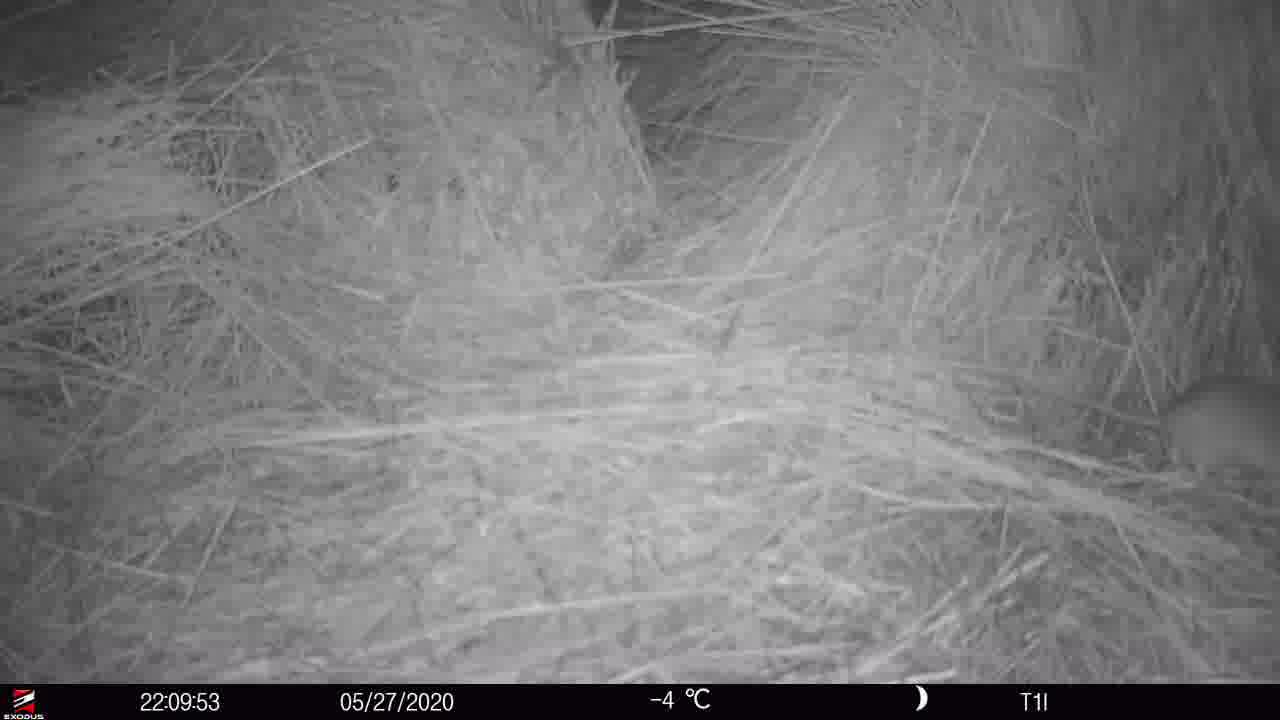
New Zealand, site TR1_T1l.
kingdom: Animalia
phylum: Chordata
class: Mammalia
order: Rodentia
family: Muridae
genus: Rattus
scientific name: Rattus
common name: rat